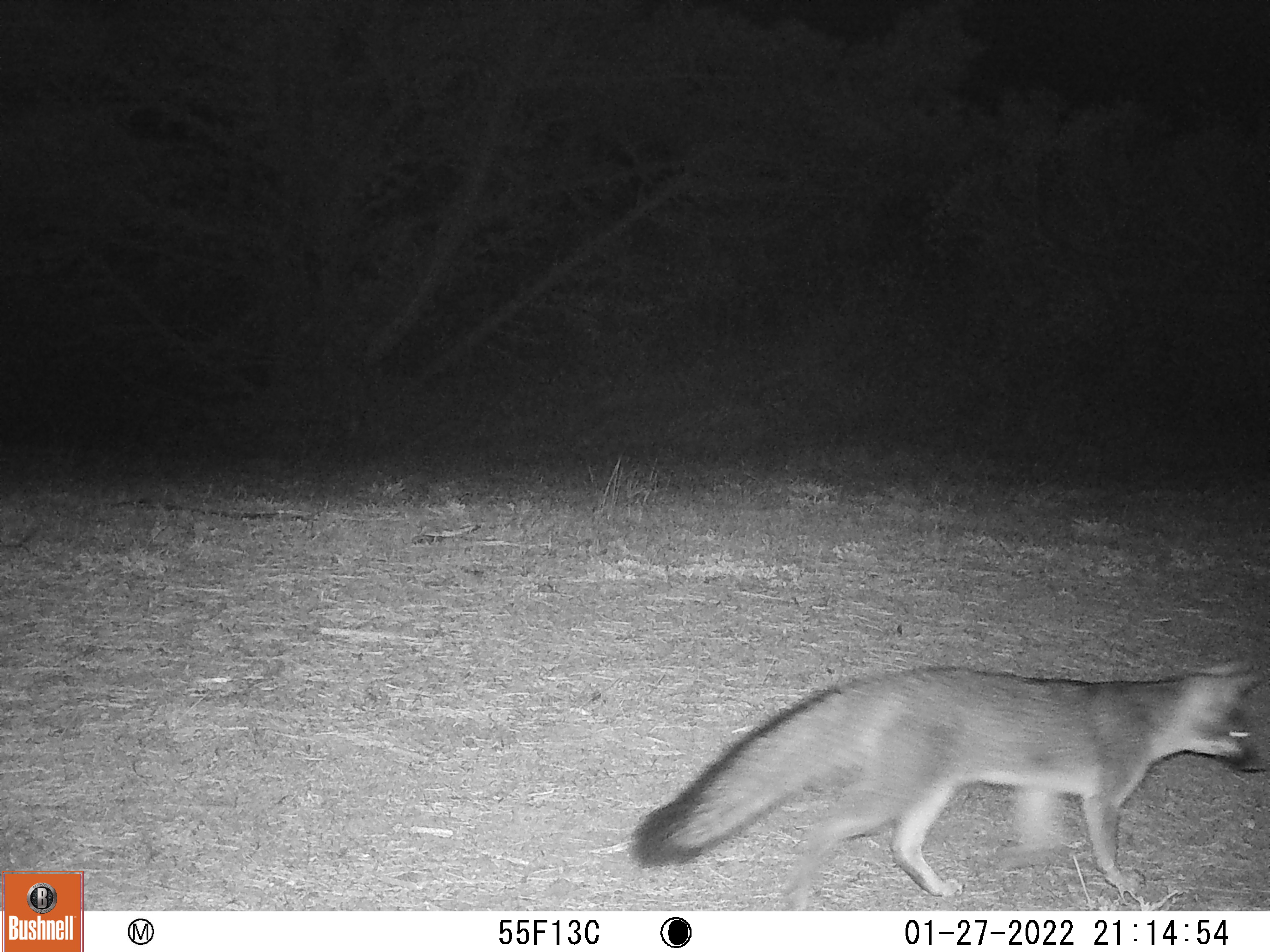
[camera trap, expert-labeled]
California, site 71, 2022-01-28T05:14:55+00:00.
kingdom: Animalia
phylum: Chordata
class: Mammalia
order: Carnivora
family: Canidae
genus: Urocyon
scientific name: Urocyon cinereoargenteus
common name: gray fox